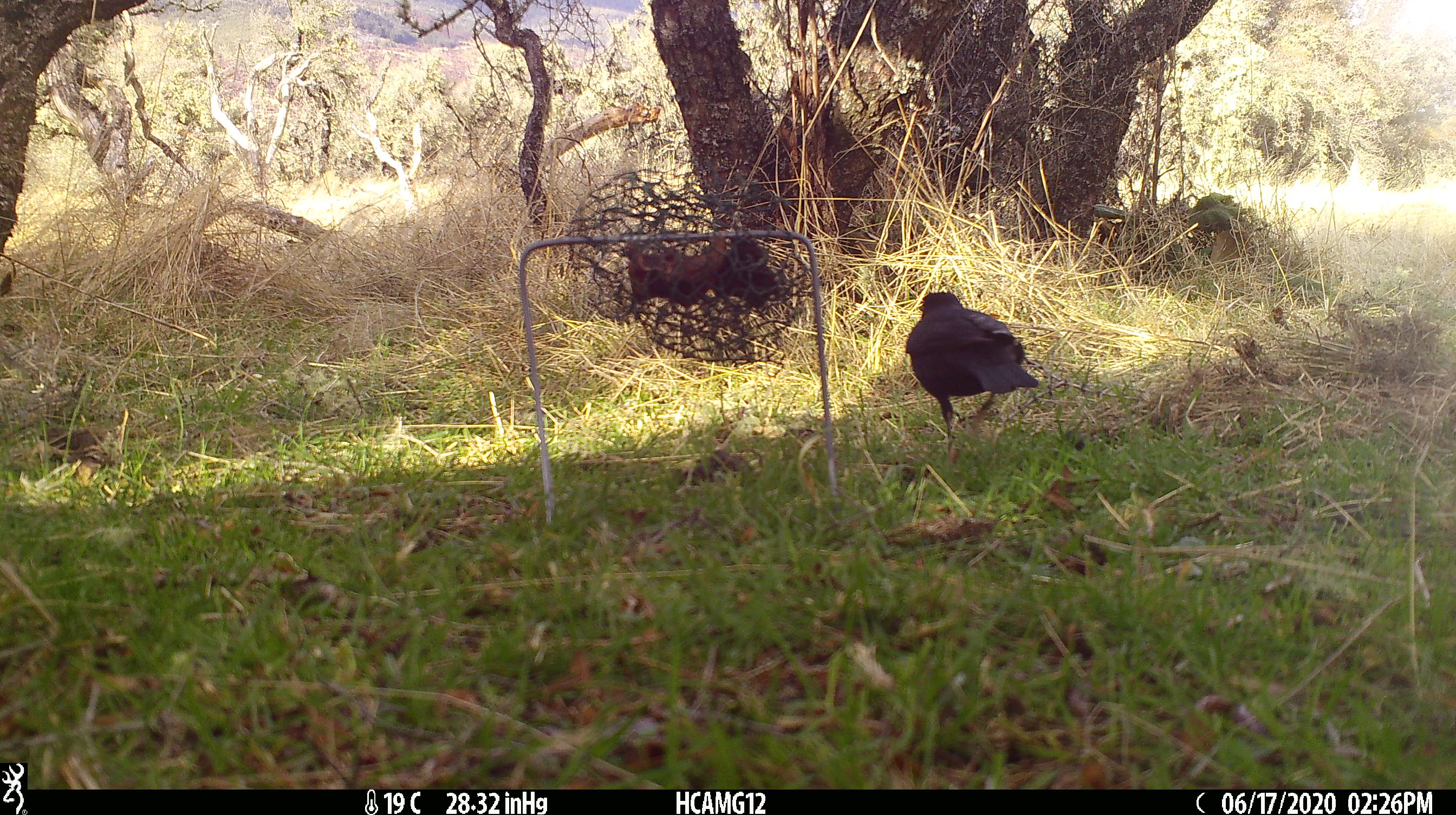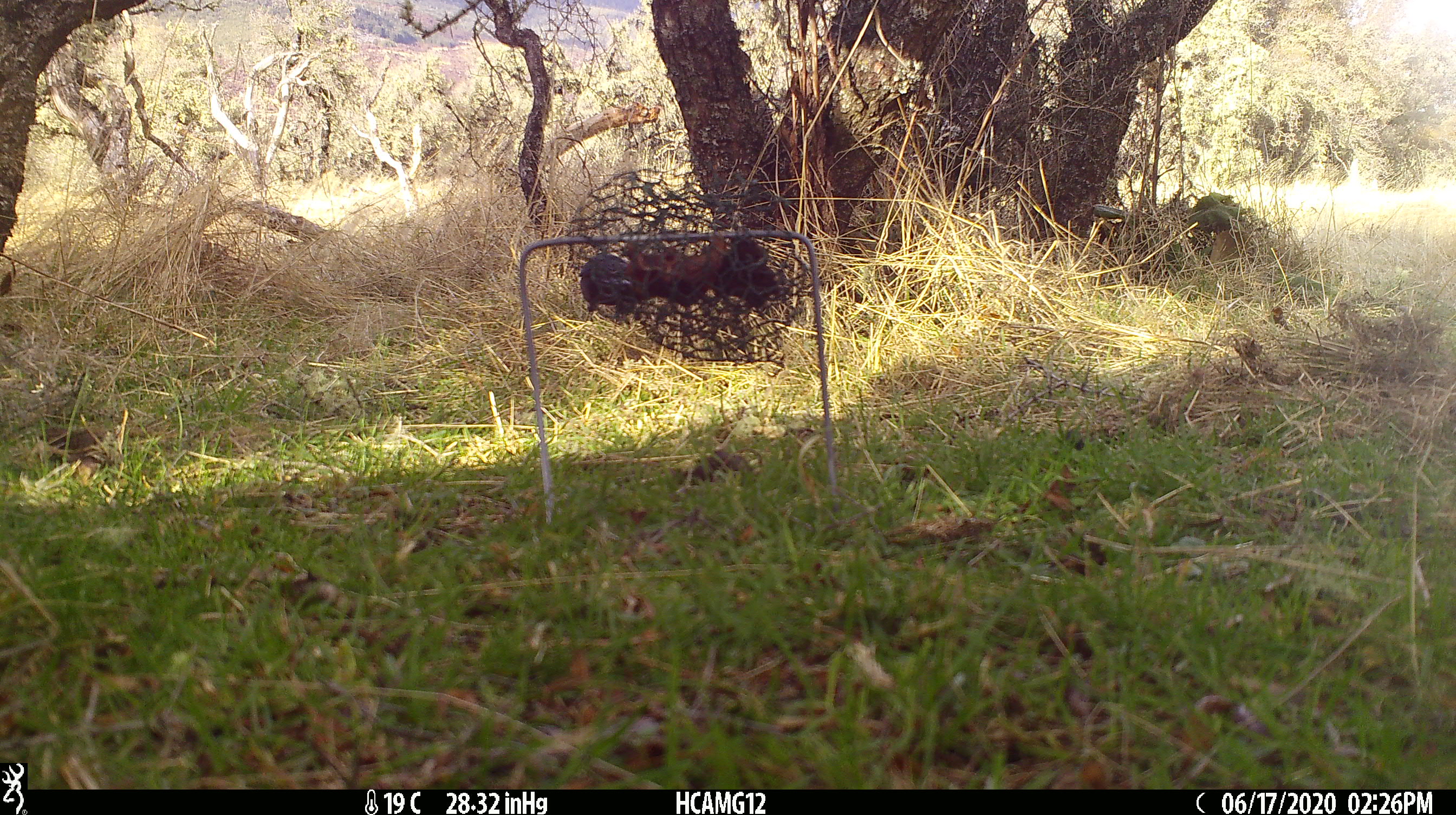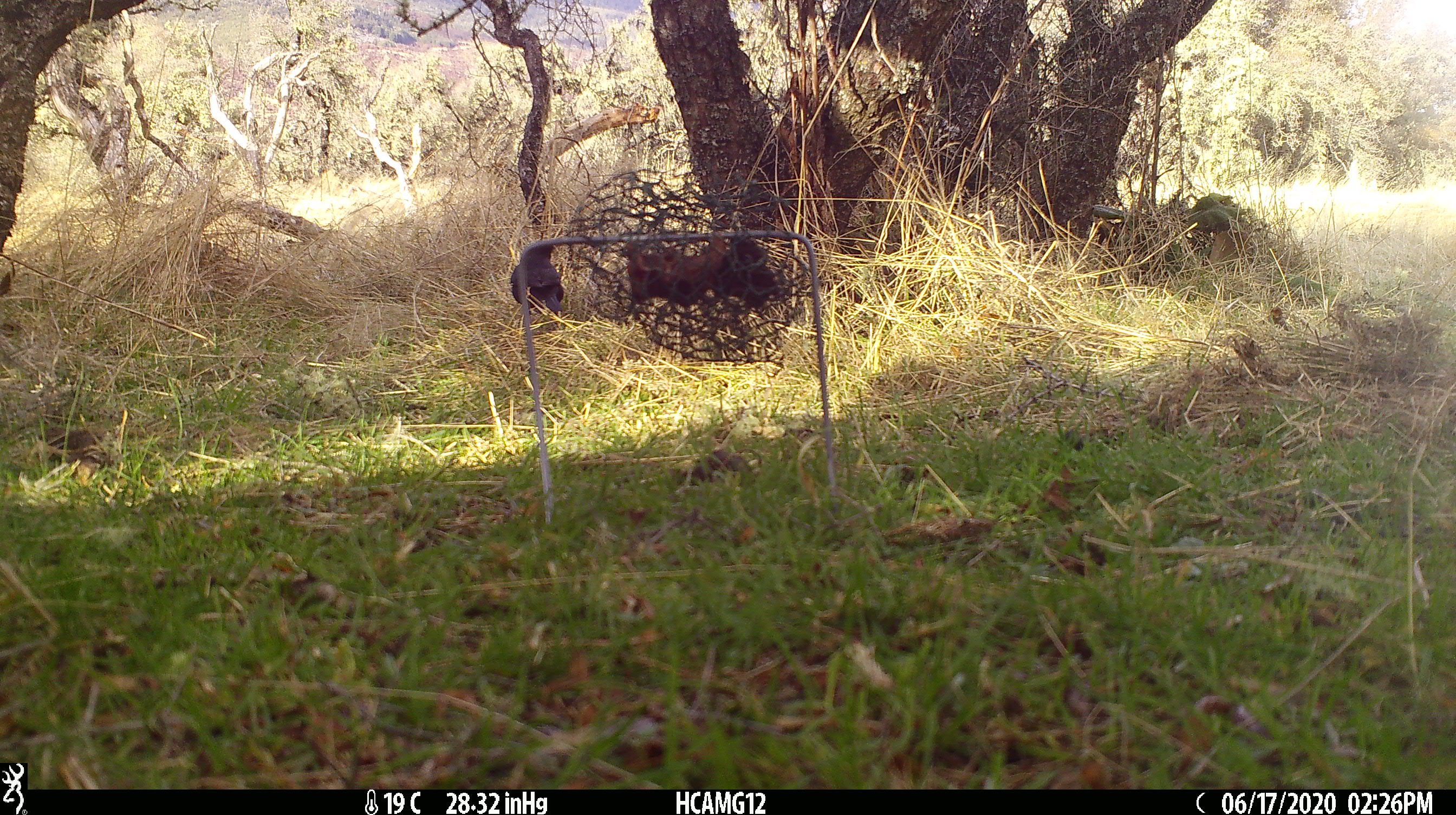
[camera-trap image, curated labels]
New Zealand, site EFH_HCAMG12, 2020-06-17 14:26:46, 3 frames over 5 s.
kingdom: Animalia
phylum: Chordata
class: Aves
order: Passeriformes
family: Turdidae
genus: Turdus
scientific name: Turdus merula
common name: eurasian blackbird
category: blackbird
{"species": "blackbird (eurasian blackbird) (Turdus merula)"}